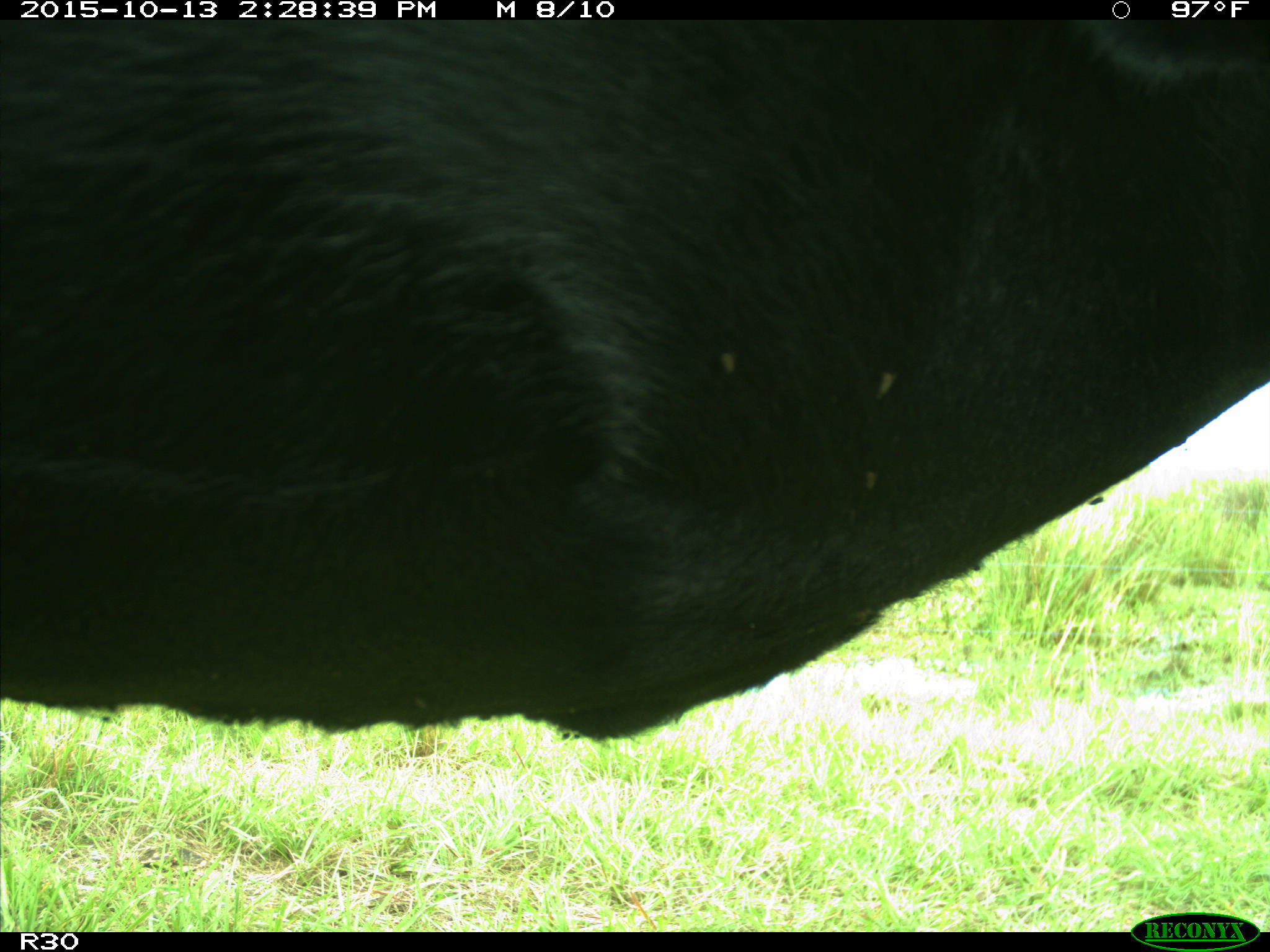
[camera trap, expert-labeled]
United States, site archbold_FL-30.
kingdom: Animalia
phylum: Chordata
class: Mammalia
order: Artiodactyla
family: Bovidae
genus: Bos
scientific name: Bos taurus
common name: domestic cow